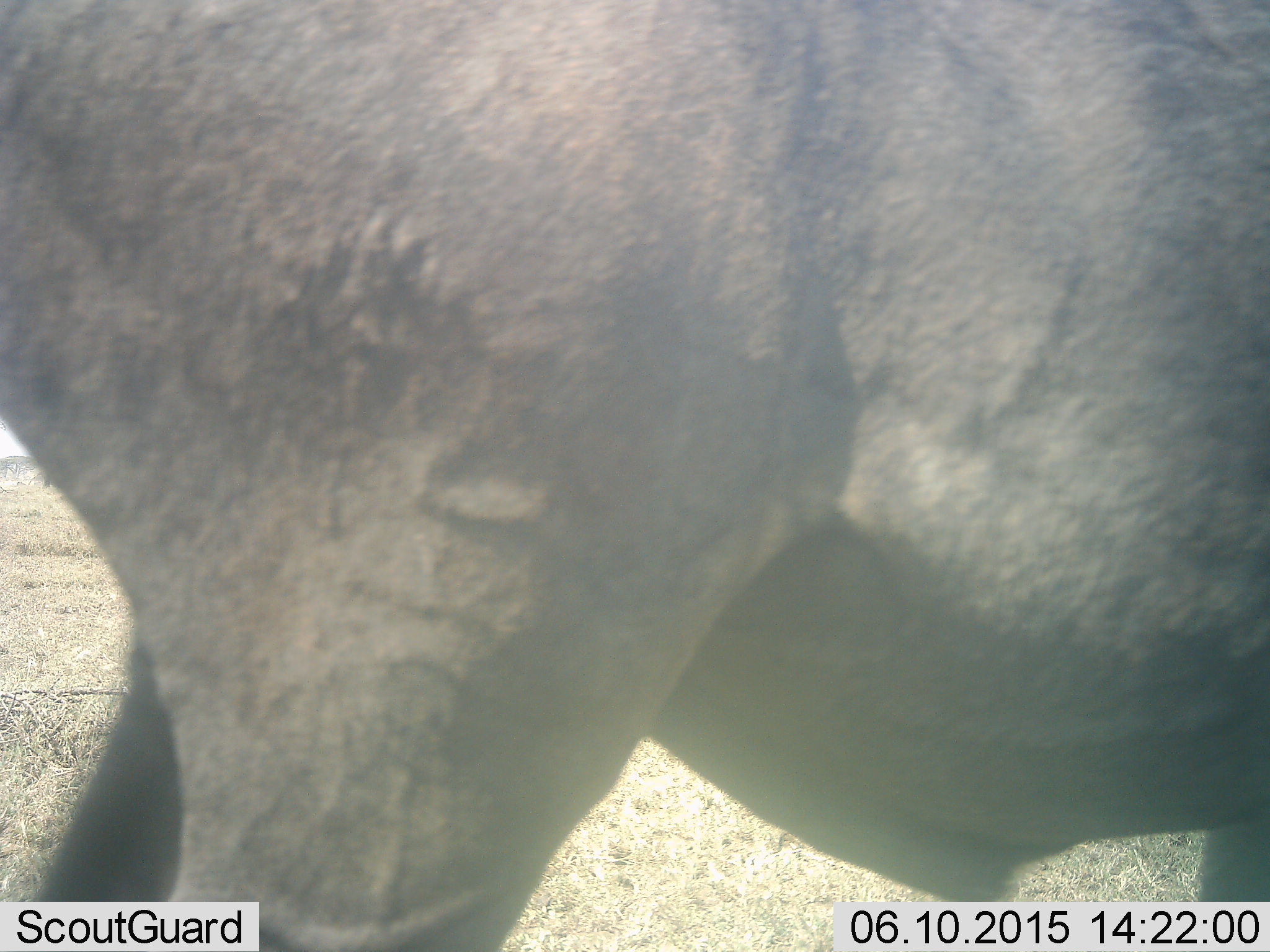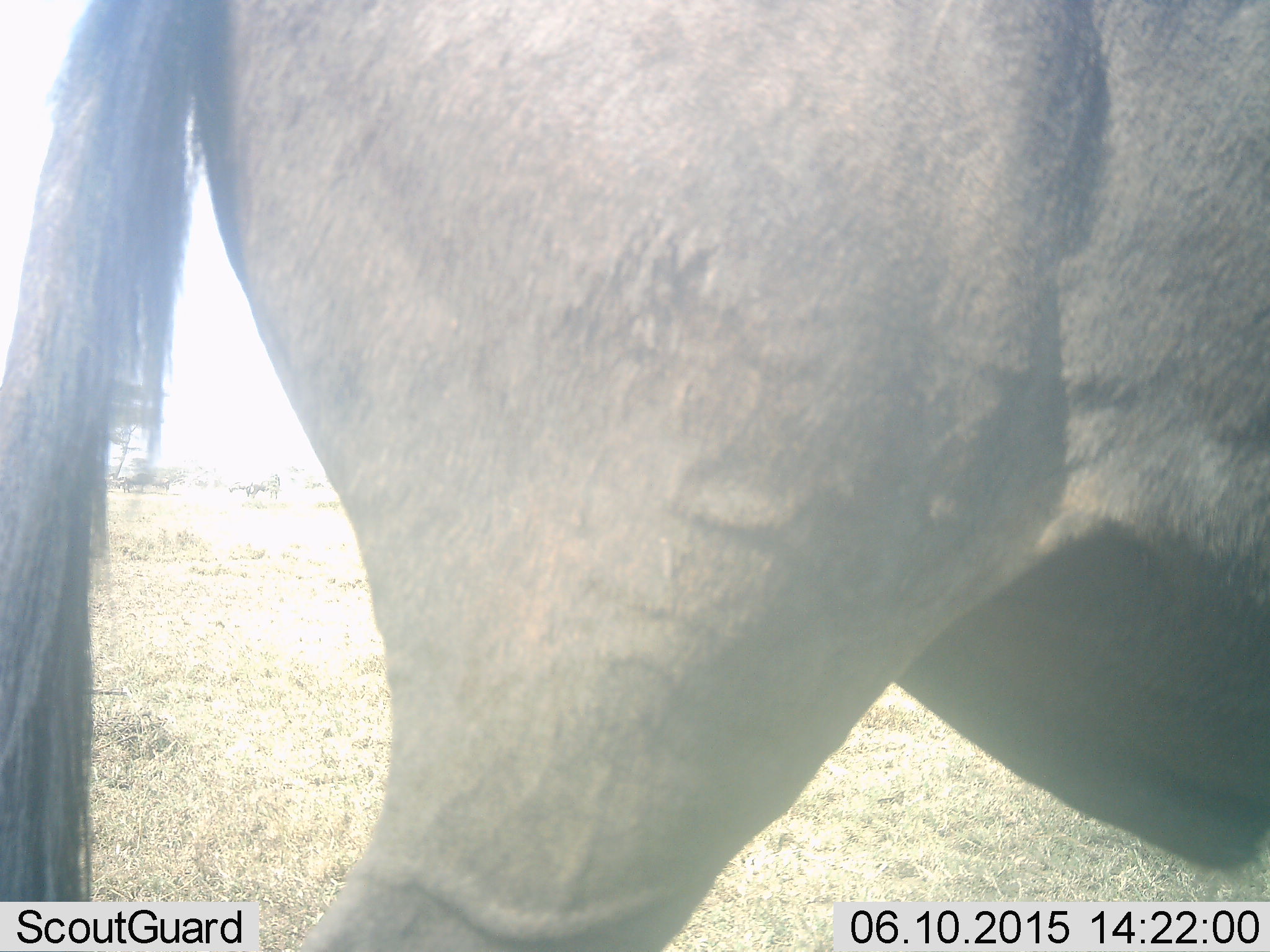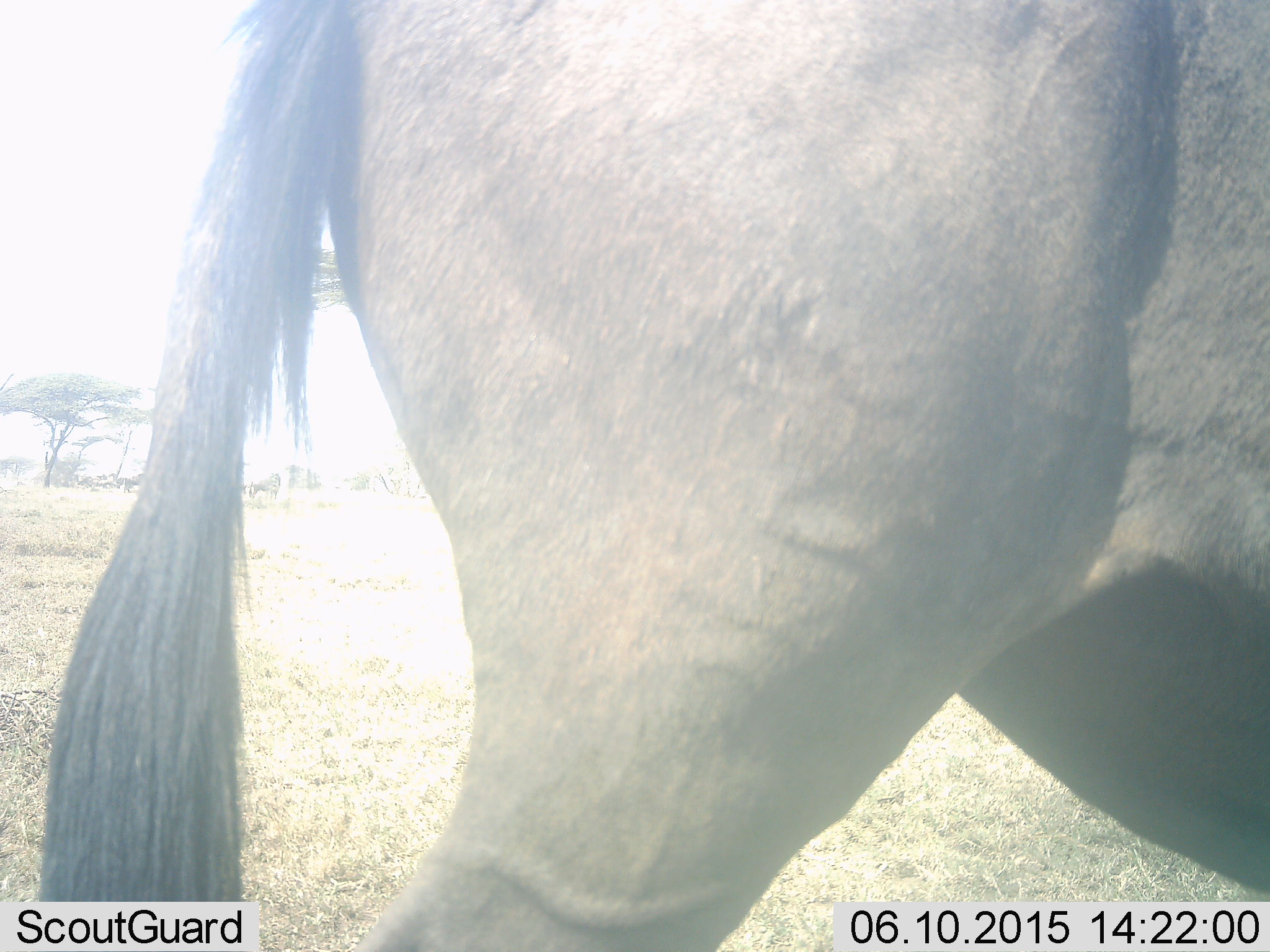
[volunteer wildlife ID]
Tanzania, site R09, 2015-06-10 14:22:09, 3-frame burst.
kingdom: Animalia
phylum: Chordata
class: Mammalia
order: Artiodactyla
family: Bovidae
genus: Connochaetes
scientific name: Connochaetes taurinus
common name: blue wildebeest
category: wildebeest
Wildebeest (blue wildebeest) (Connochaetes taurinus), count 1. Behavior (volunteer vote fractions): standing 60%, resting 10%, moving 50%, interacting 0%. Young present (vote fraction): 0%. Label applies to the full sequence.